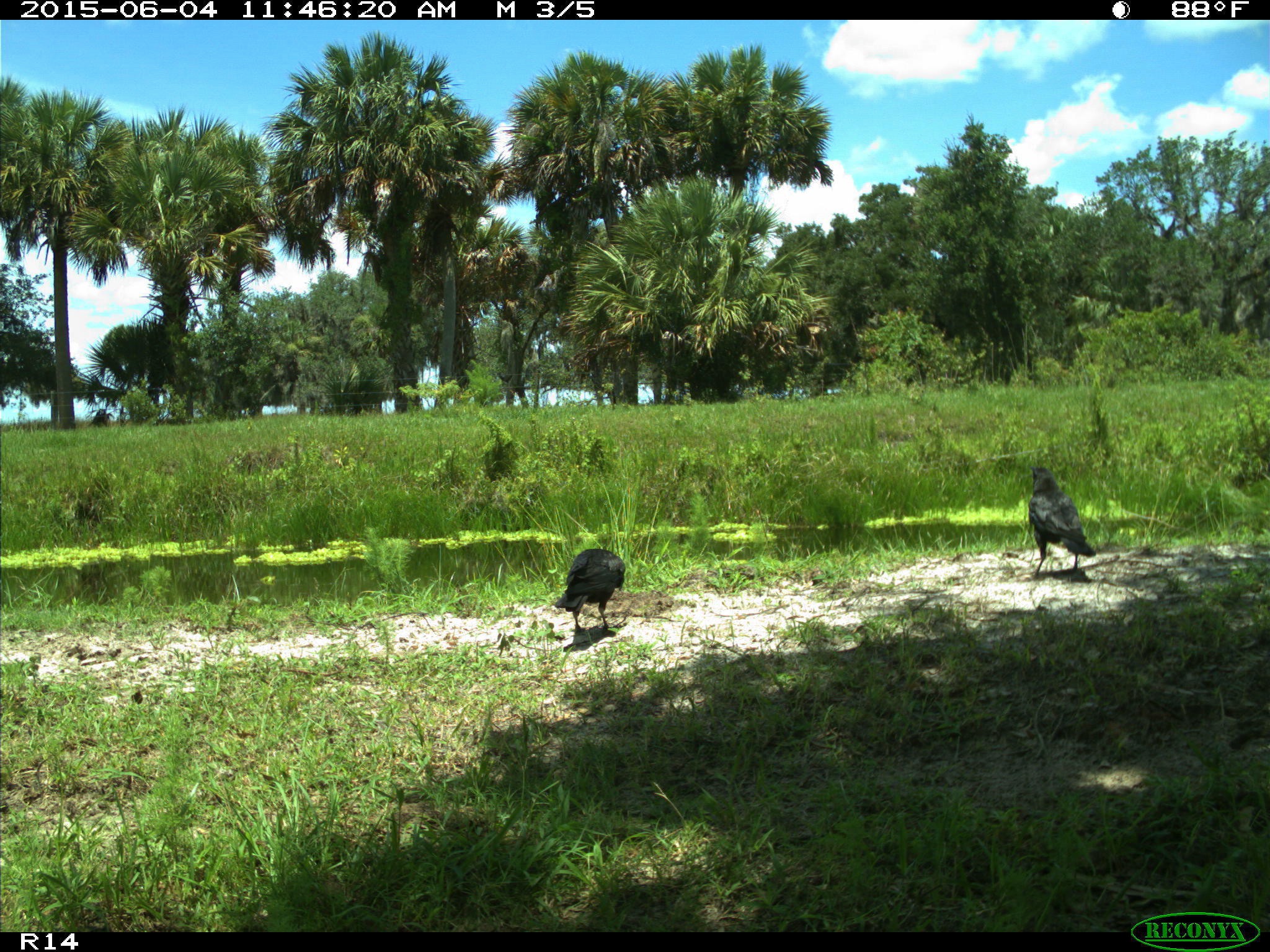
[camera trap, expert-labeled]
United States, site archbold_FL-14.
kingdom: Animalia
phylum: Chordata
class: Aves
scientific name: Aves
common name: birds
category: unidentified bird